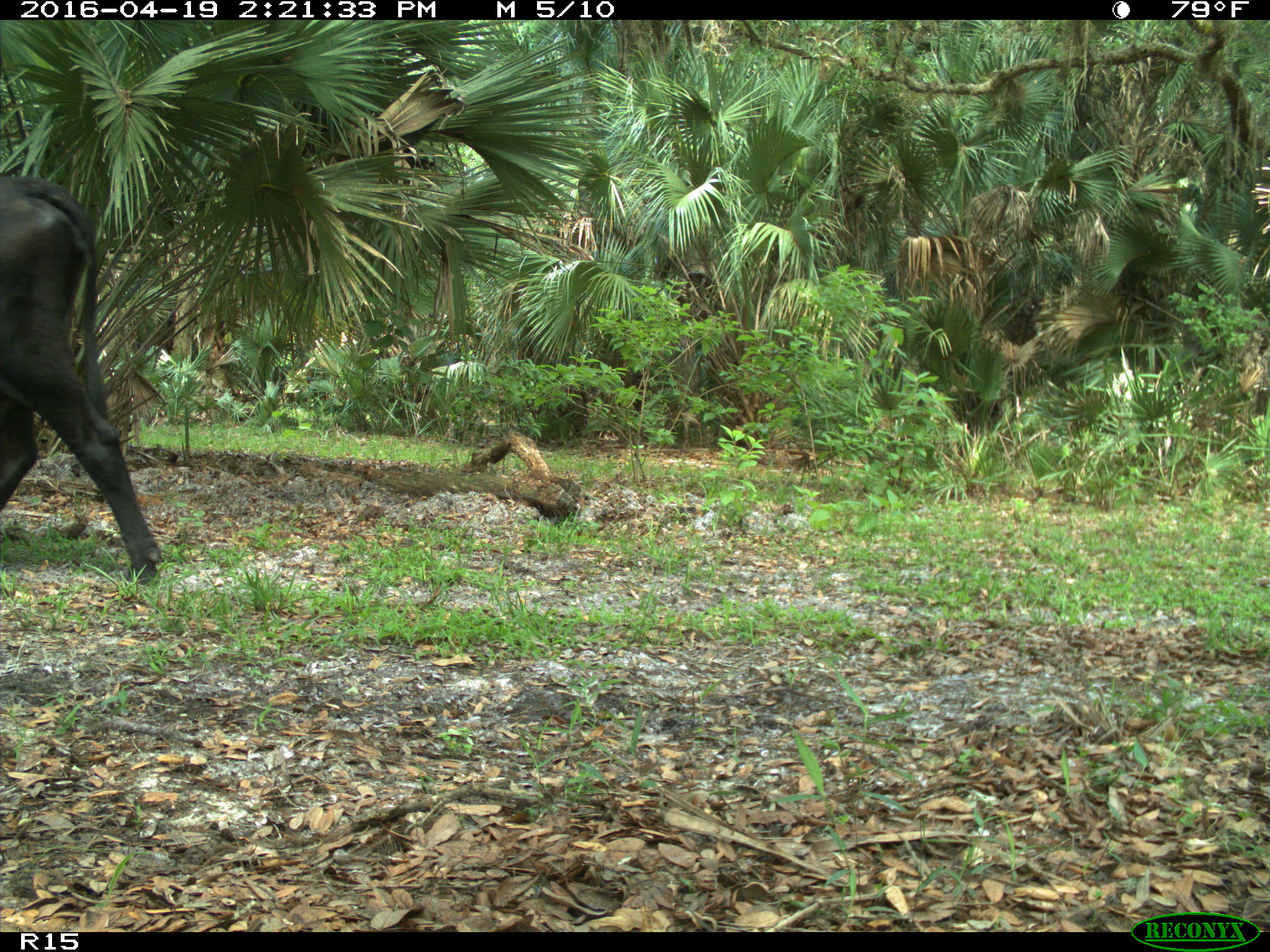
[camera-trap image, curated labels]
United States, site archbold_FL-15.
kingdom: Animalia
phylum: Chordata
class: Mammalia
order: Artiodactyla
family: Bovidae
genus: Bos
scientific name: Bos taurus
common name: domestic cow